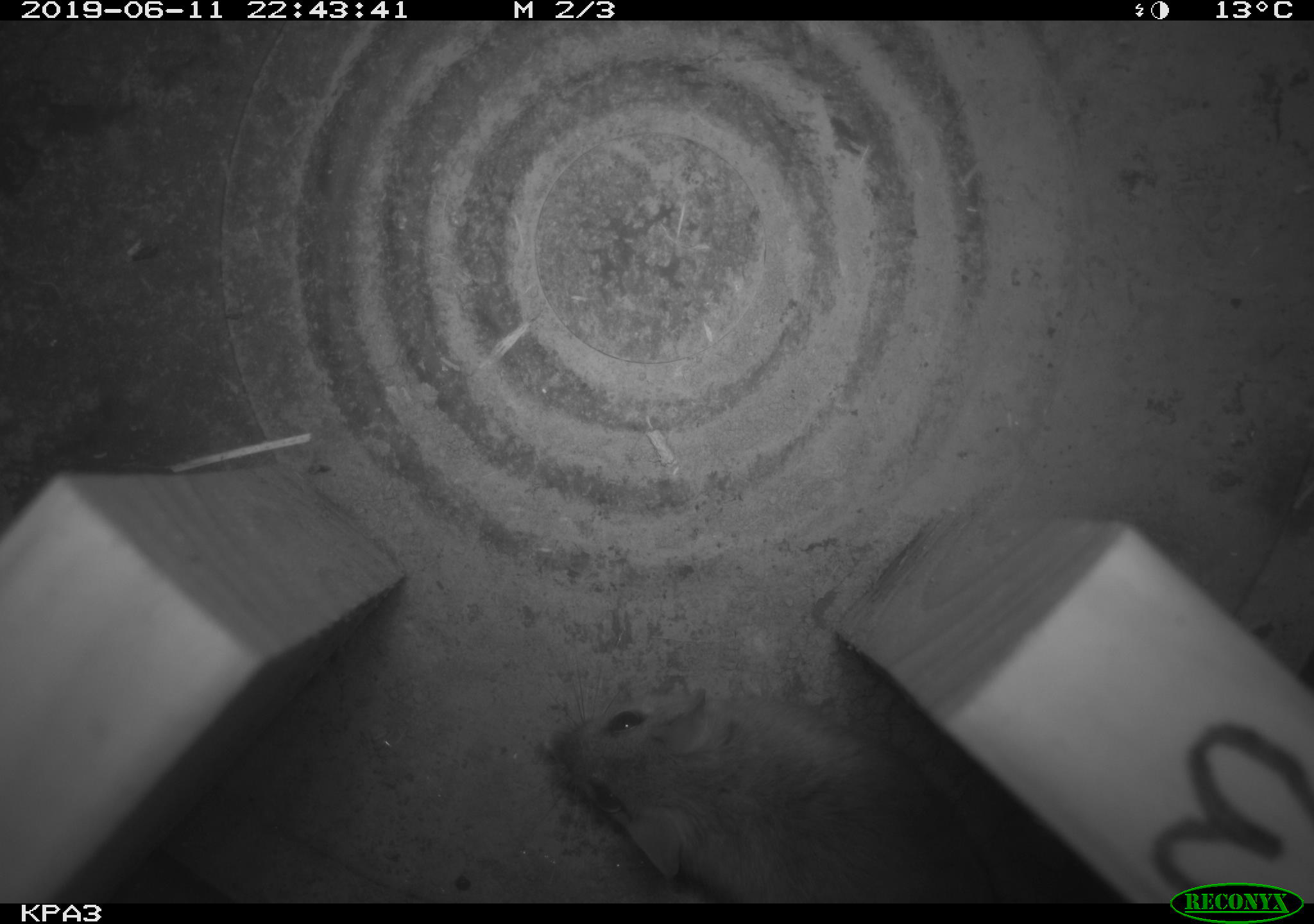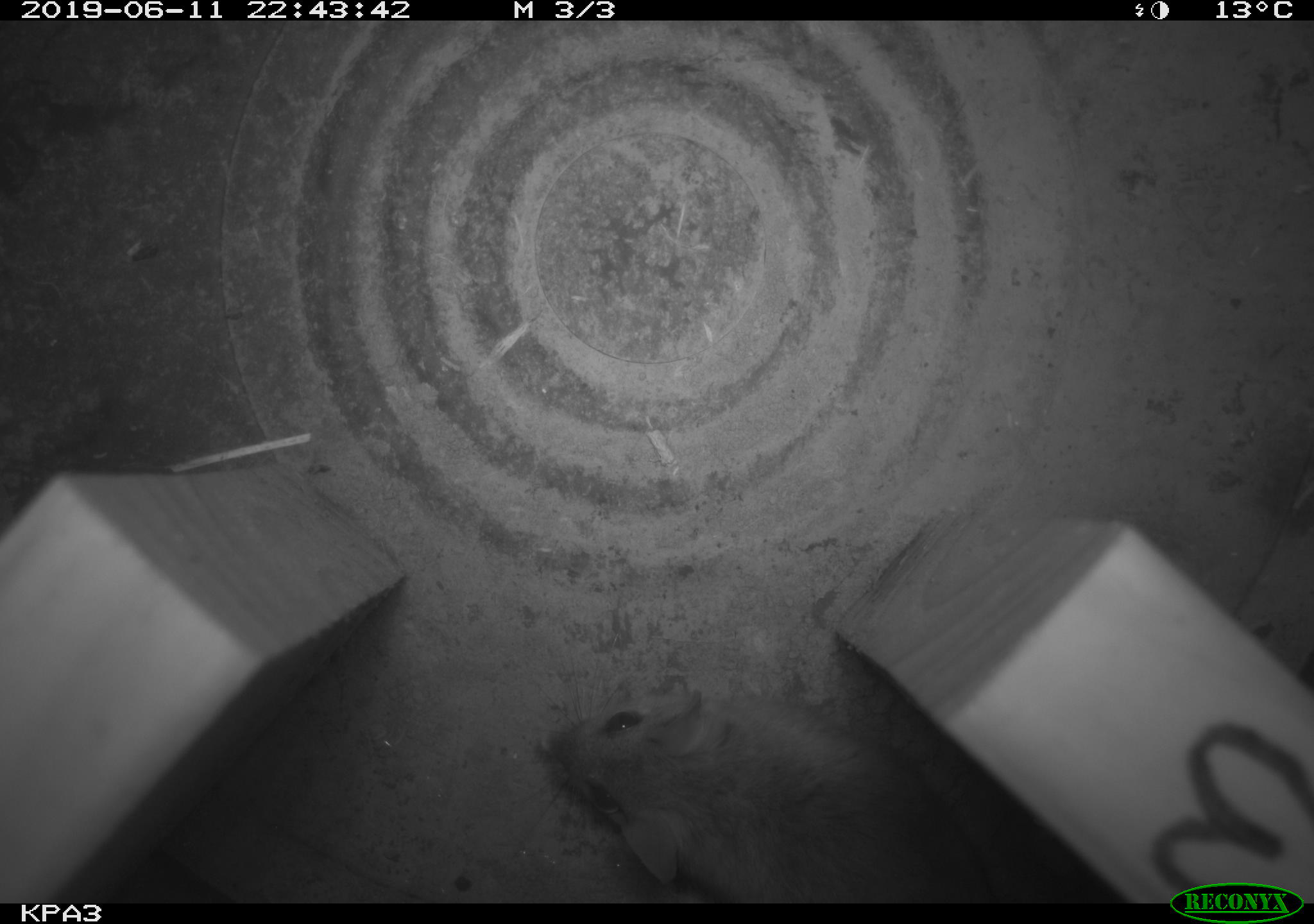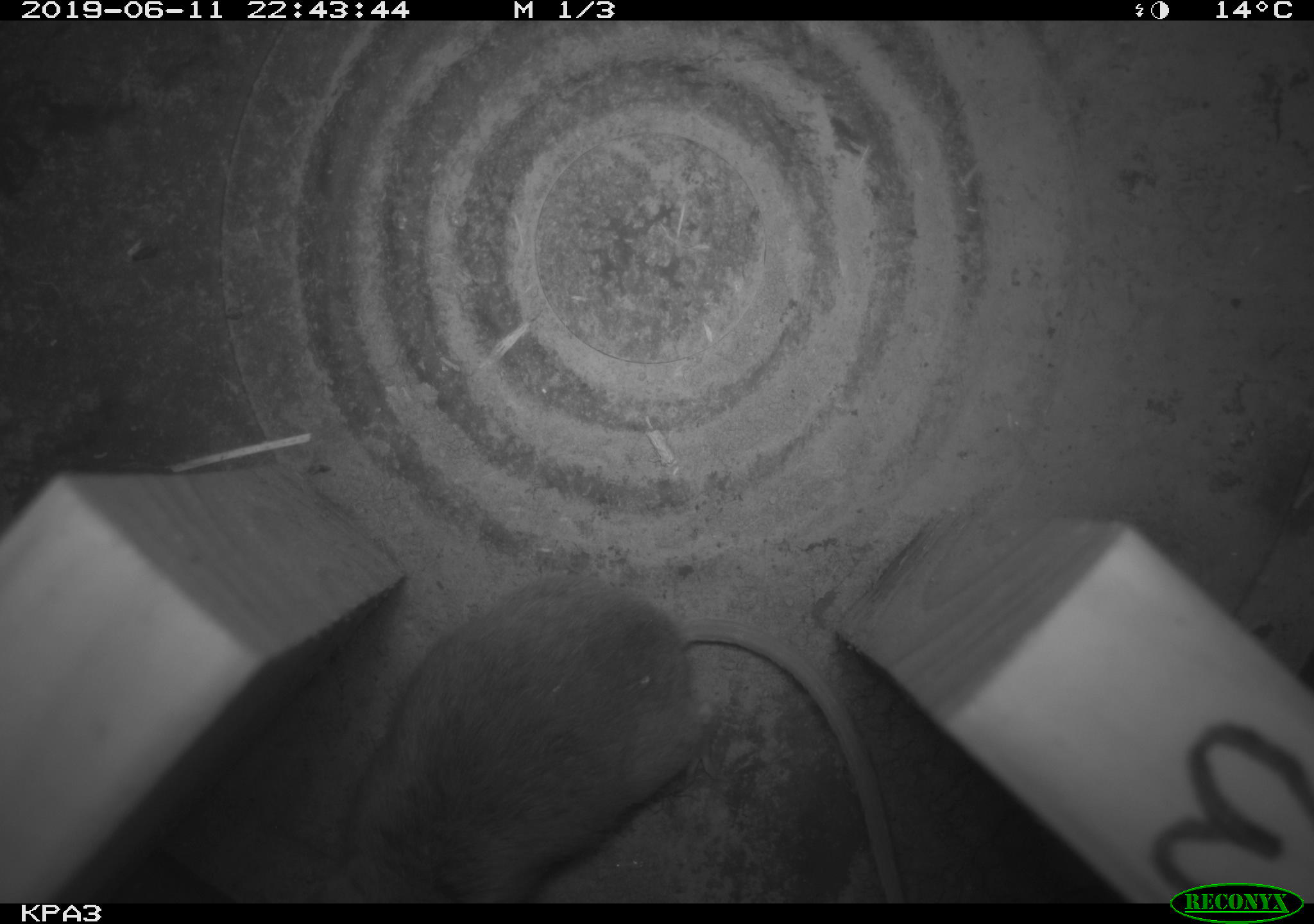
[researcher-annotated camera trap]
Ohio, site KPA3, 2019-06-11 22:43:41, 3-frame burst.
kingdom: Animalia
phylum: Chordata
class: Mammalia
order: Rodentia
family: Cricetidae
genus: Peromyscus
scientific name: Peromyscus leucopus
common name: white-footed mouse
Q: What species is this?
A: White-footed mouse (Peromyscus leucopus).